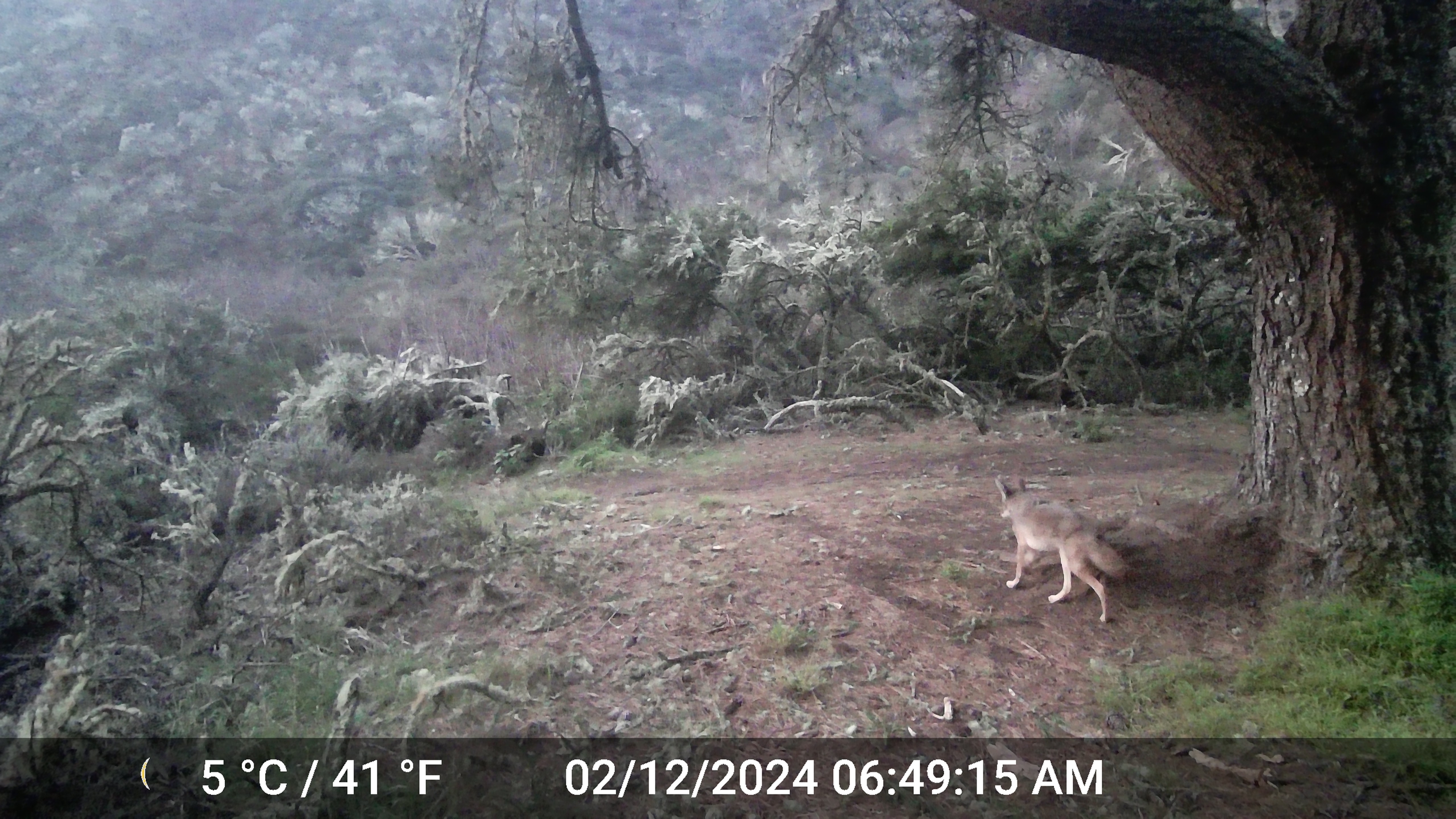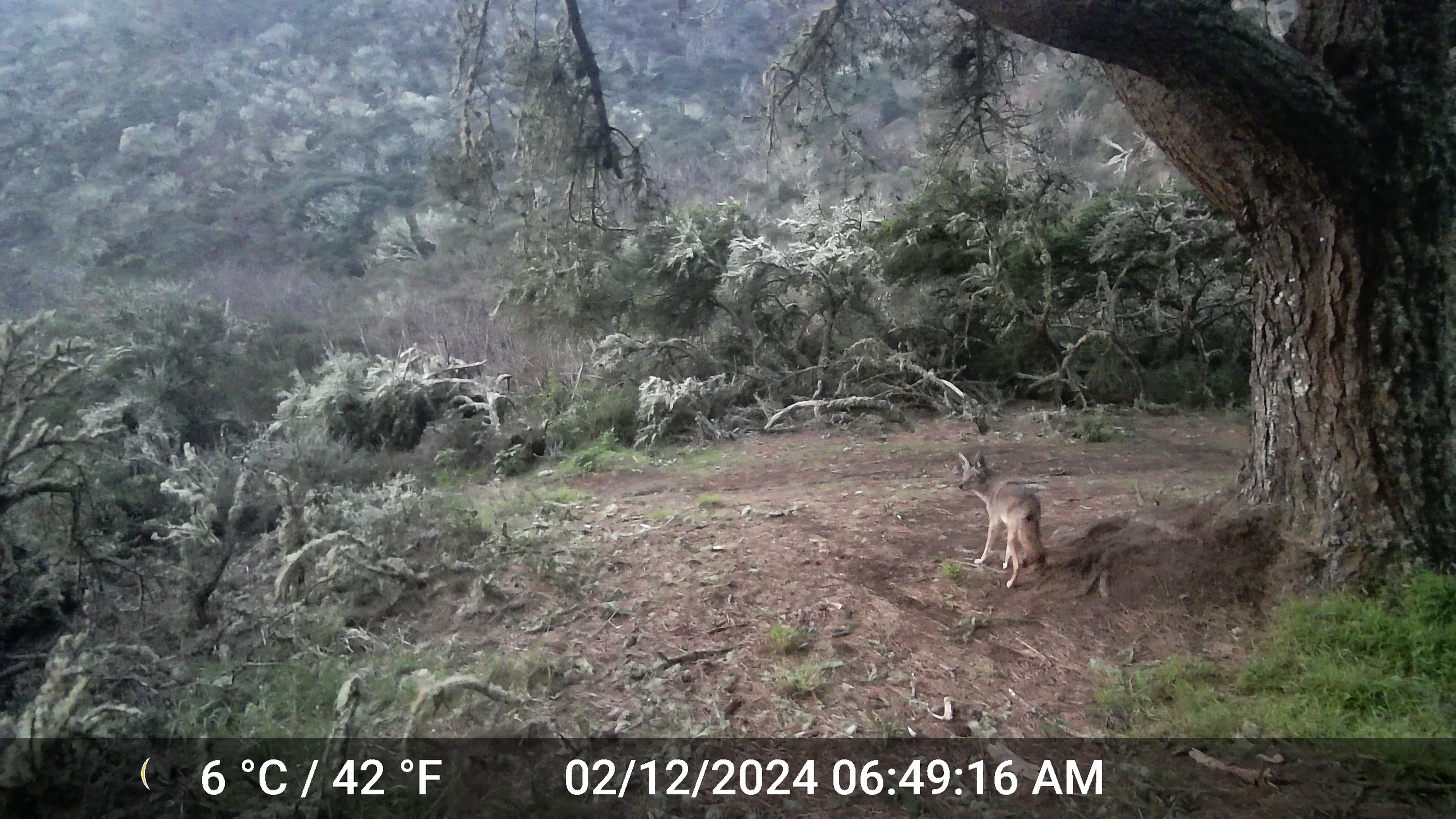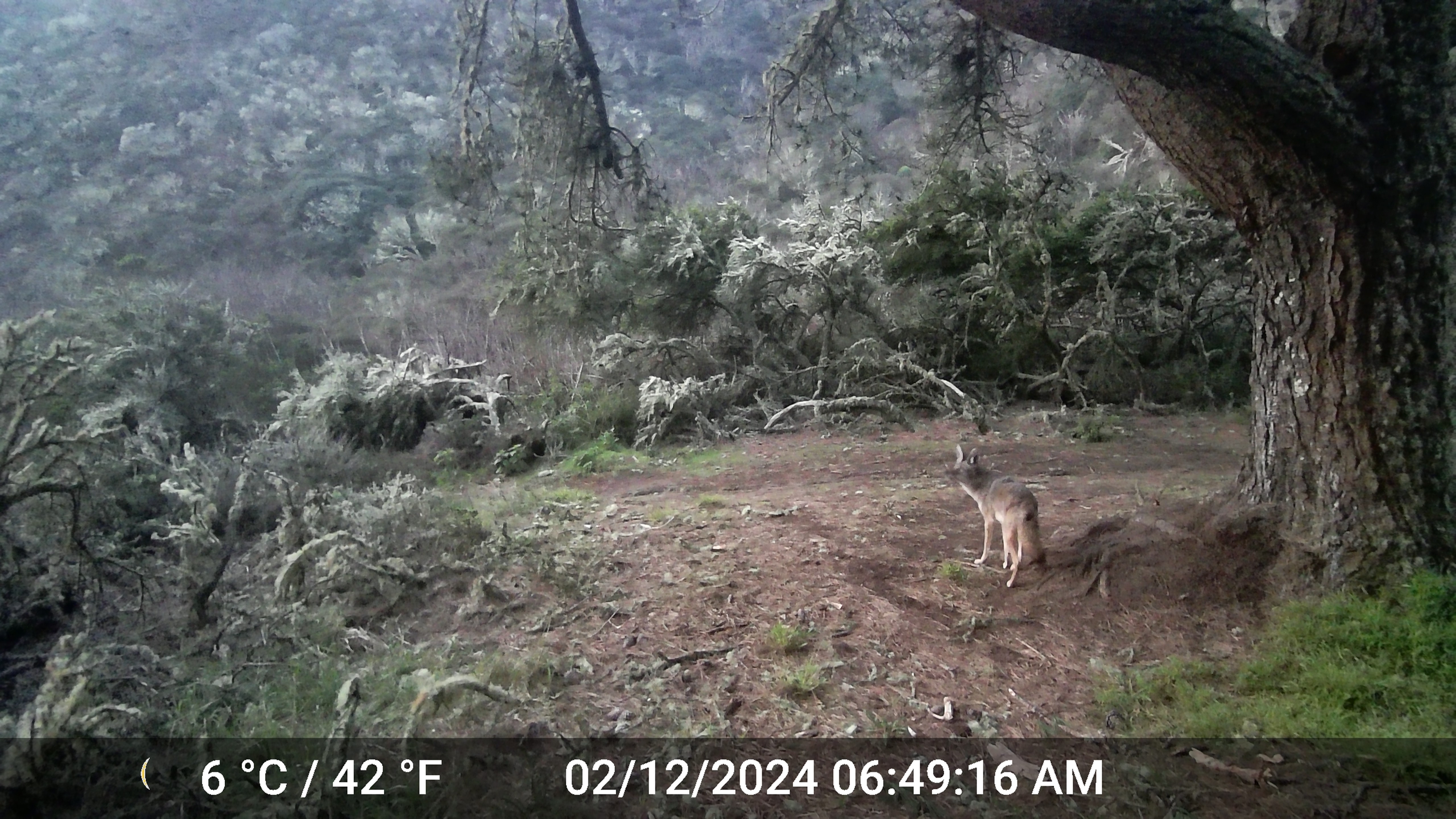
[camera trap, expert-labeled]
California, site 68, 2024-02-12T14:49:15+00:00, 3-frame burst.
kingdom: Animalia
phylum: Chordata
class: Mammalia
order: Carnivora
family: Canidae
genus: Canis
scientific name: Canis latrans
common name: coyote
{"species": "coyote (Canis latrans)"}